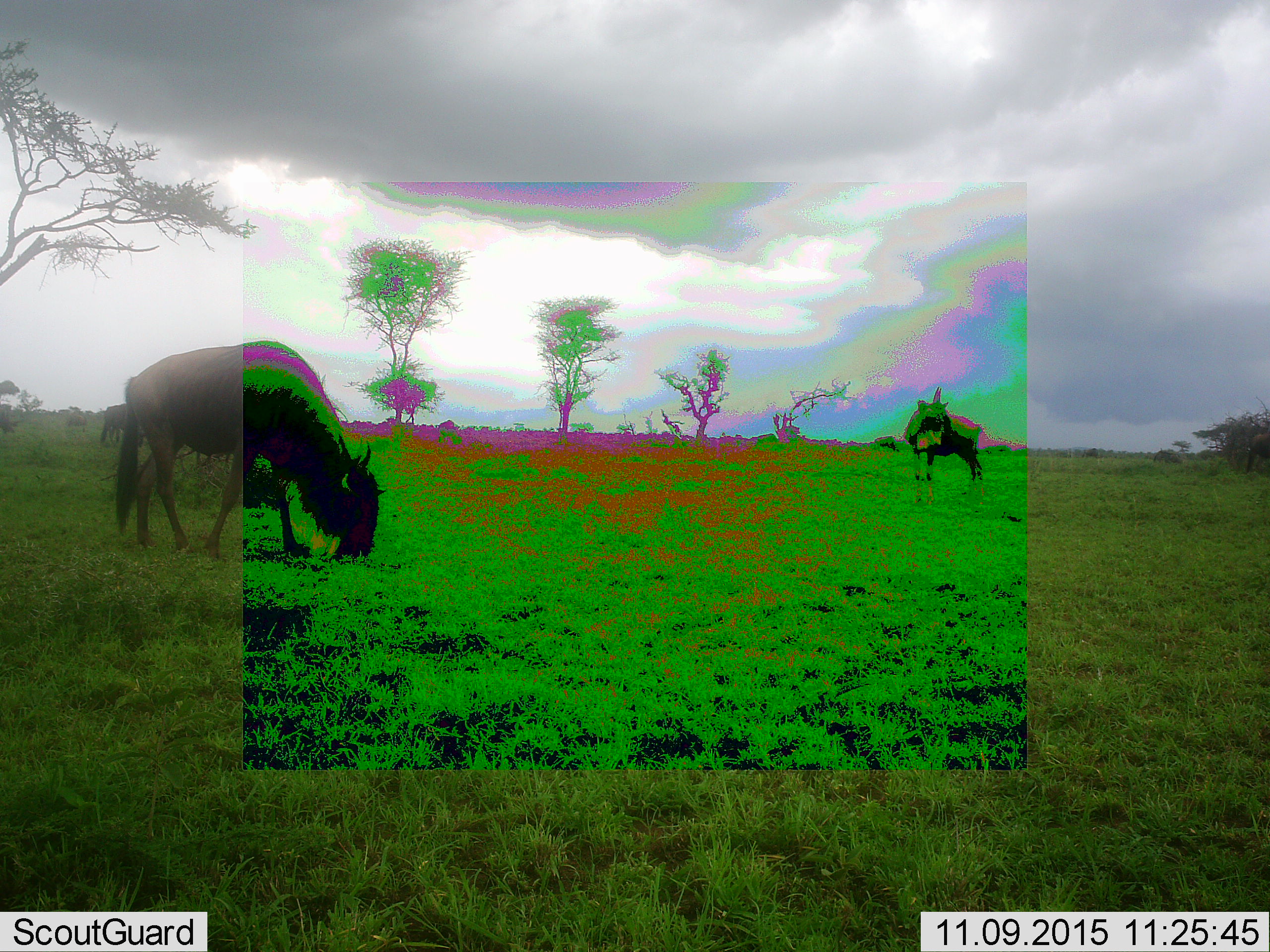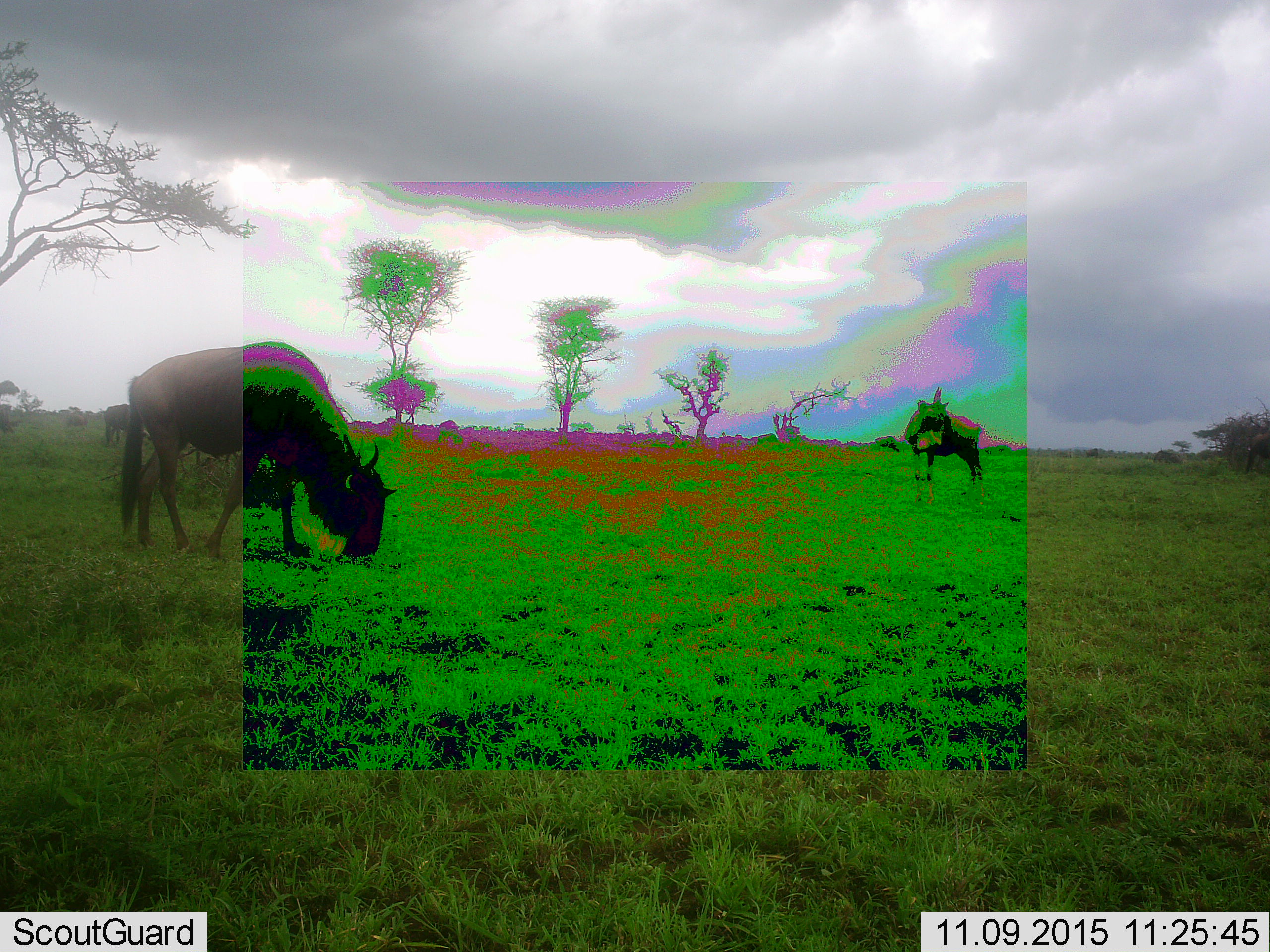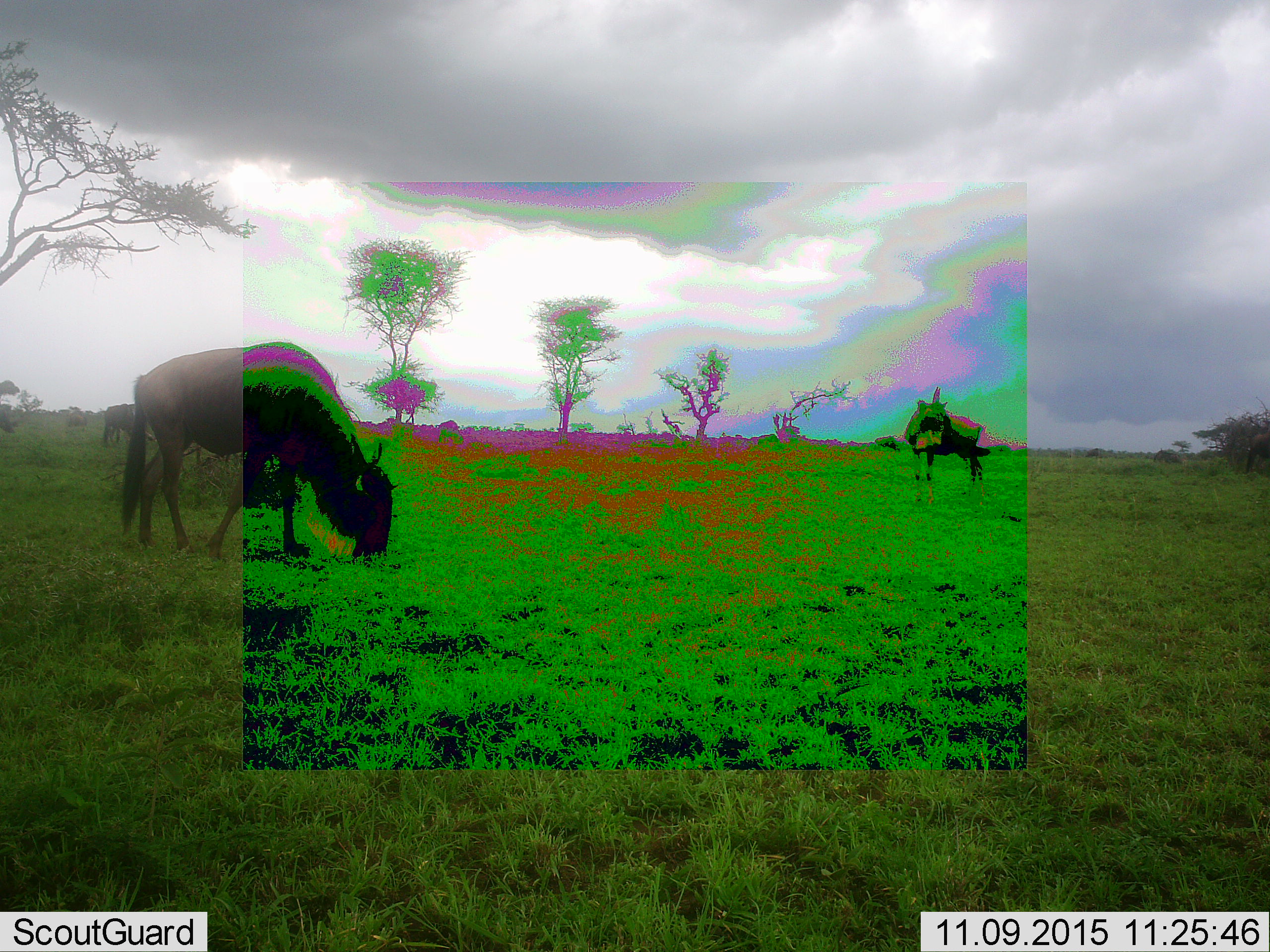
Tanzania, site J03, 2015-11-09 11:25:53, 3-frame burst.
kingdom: Animalia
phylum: Chordata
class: Mammalia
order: Artiodactyla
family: Bovidae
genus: Connochaetes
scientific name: Connochaetes taurinus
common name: blue wildebeest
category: wildebeest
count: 3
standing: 89%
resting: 0%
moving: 11%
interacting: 0%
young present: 0%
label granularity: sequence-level